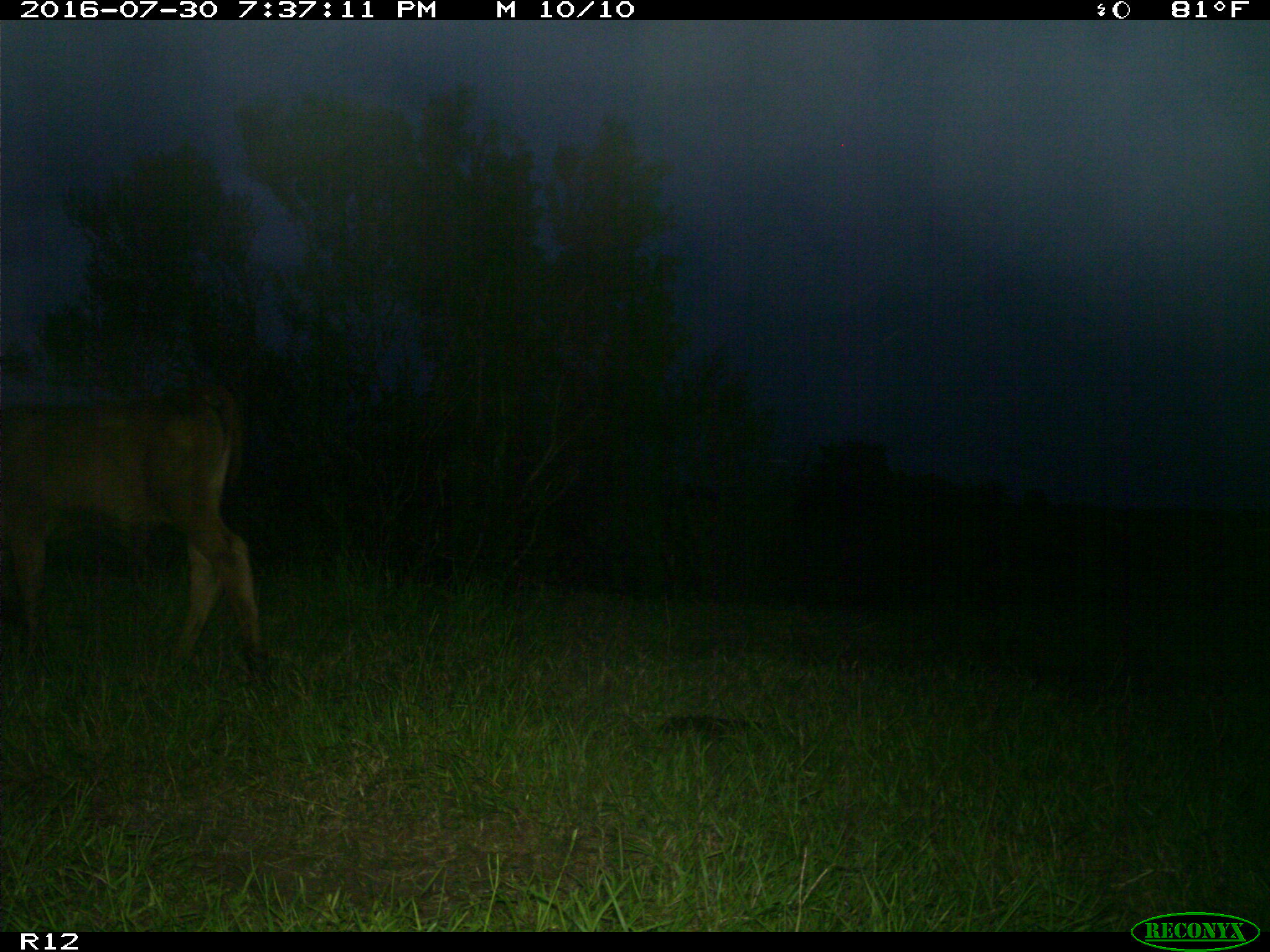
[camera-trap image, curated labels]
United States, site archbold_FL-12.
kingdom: Animalia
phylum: Chordata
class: Mammalia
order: Artiodactyla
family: Bovidae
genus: Bos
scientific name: Bos taurus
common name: domestic cow